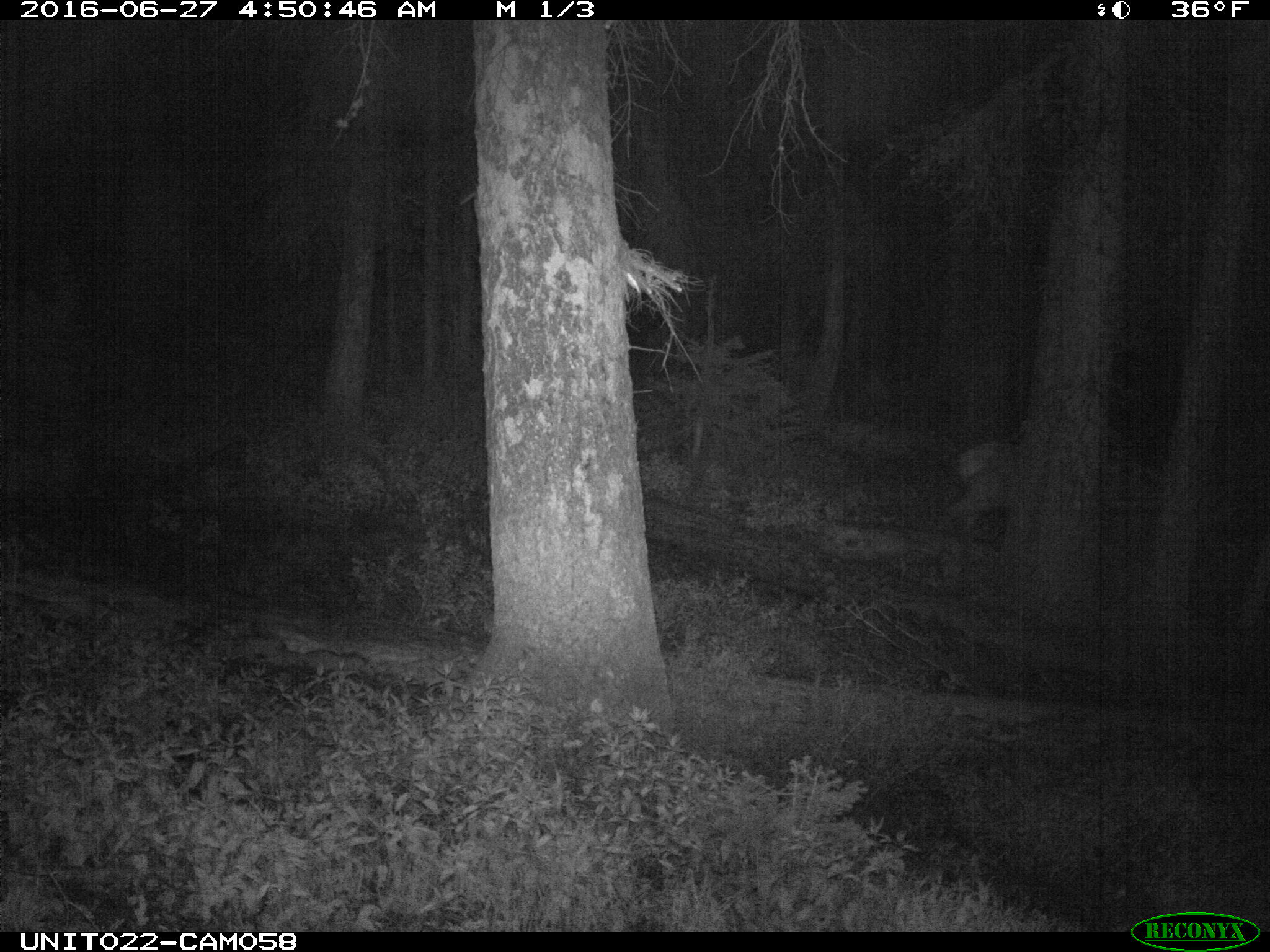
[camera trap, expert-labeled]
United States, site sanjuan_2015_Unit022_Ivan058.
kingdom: Animalia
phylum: Chordata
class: Mammalia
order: Artiodactyla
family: Cervidae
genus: Cervus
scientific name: Cervus elaphus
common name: red deer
Cervus elaphus (red deer).